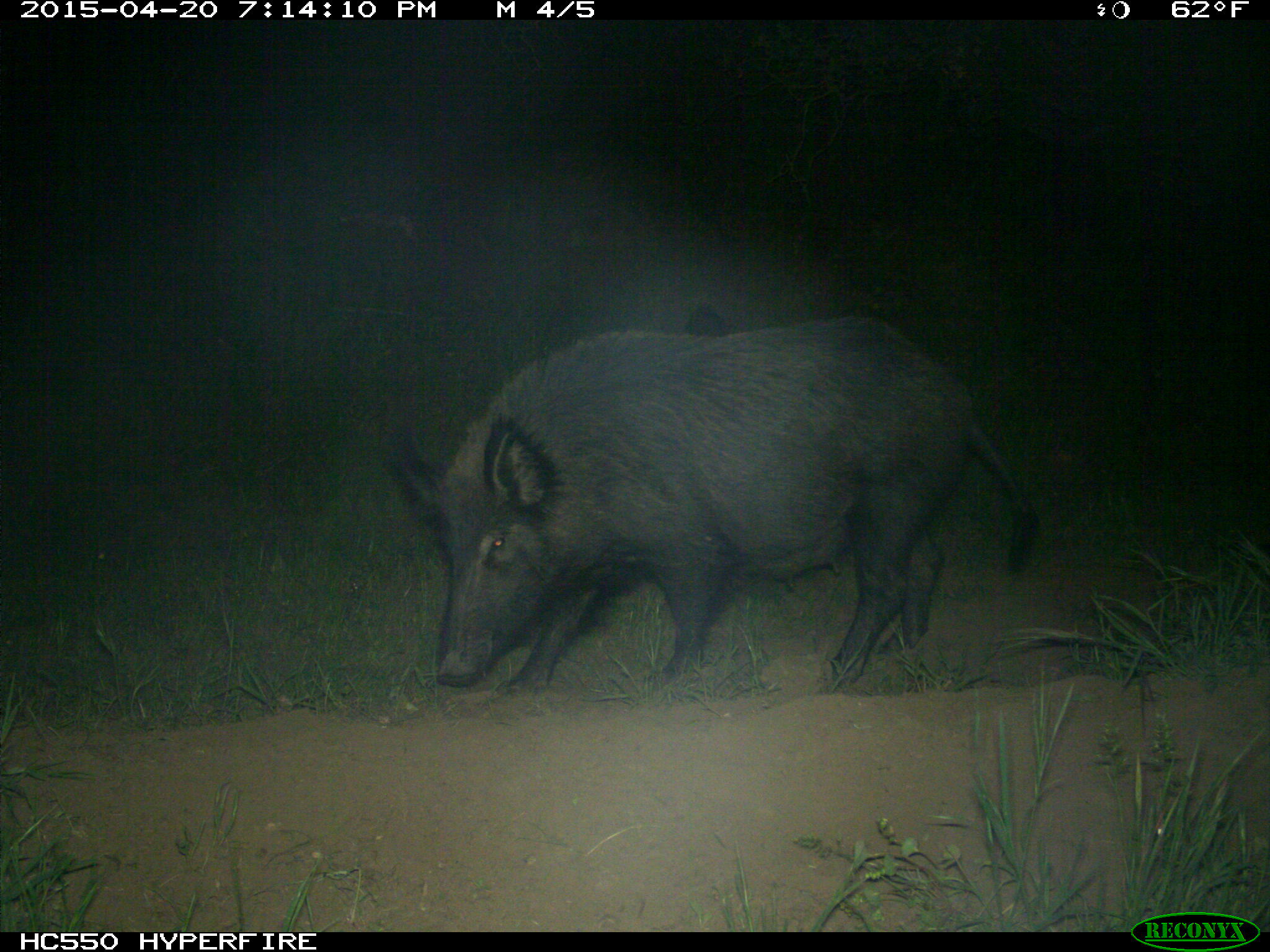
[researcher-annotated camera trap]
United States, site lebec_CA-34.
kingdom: Animalia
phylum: Chordata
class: Mammalia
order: Artiodactyla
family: Suidae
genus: Sus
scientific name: Sus scrofa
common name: wild boar